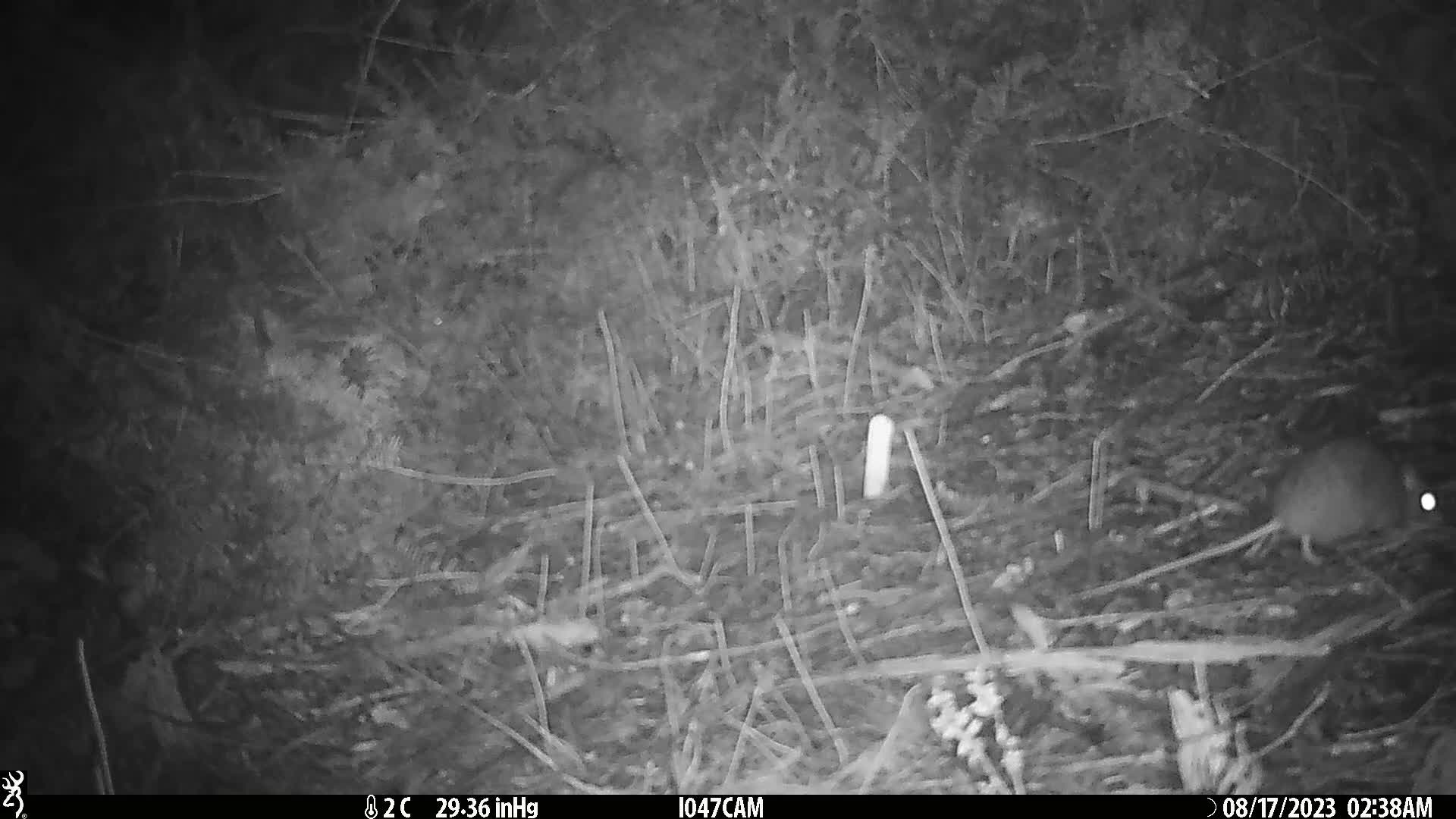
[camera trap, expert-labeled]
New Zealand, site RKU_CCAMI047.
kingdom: Animalia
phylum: Chordata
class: Mammalia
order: Rodentia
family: Muridae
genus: Rattus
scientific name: Rattus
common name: rat